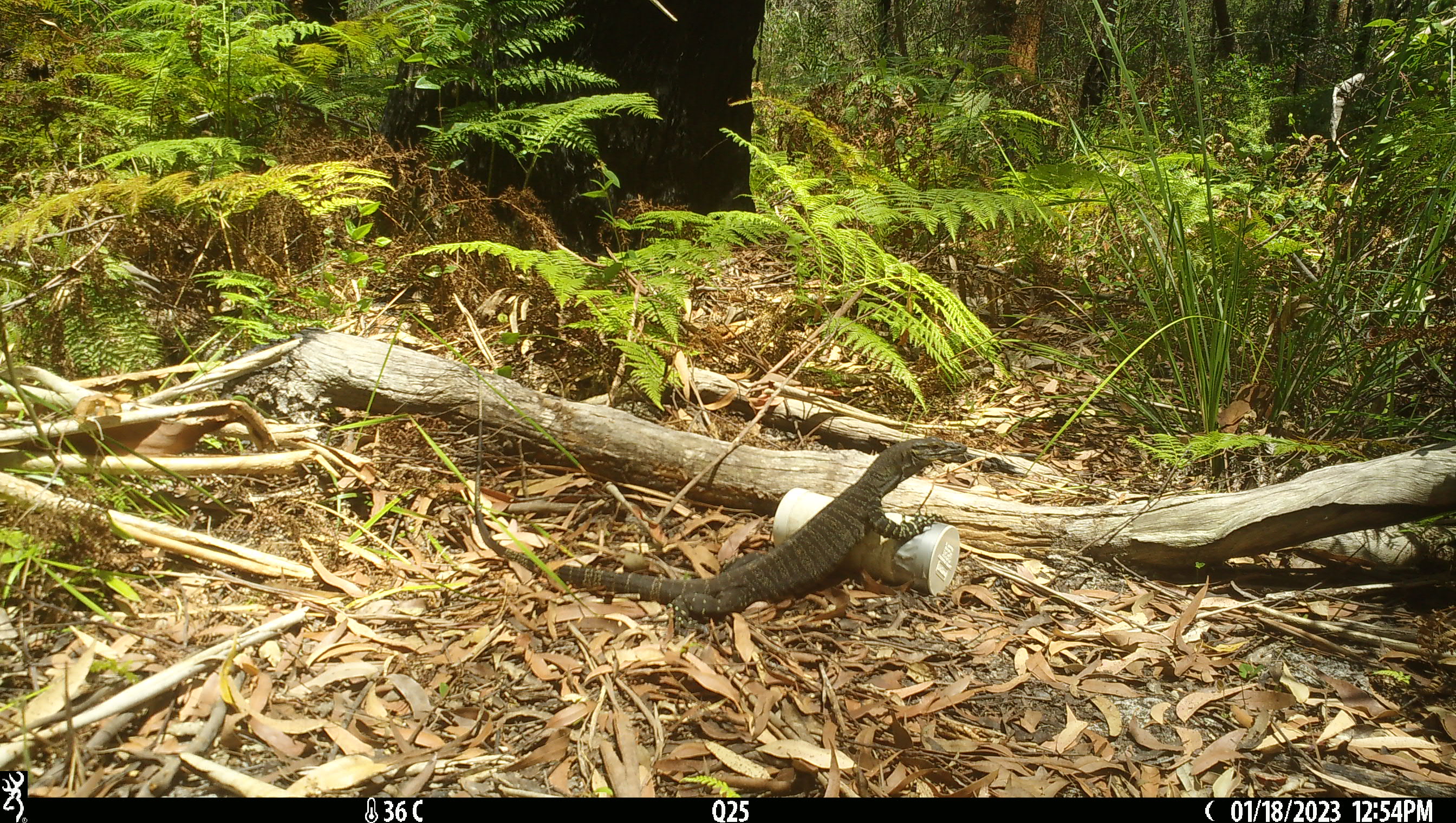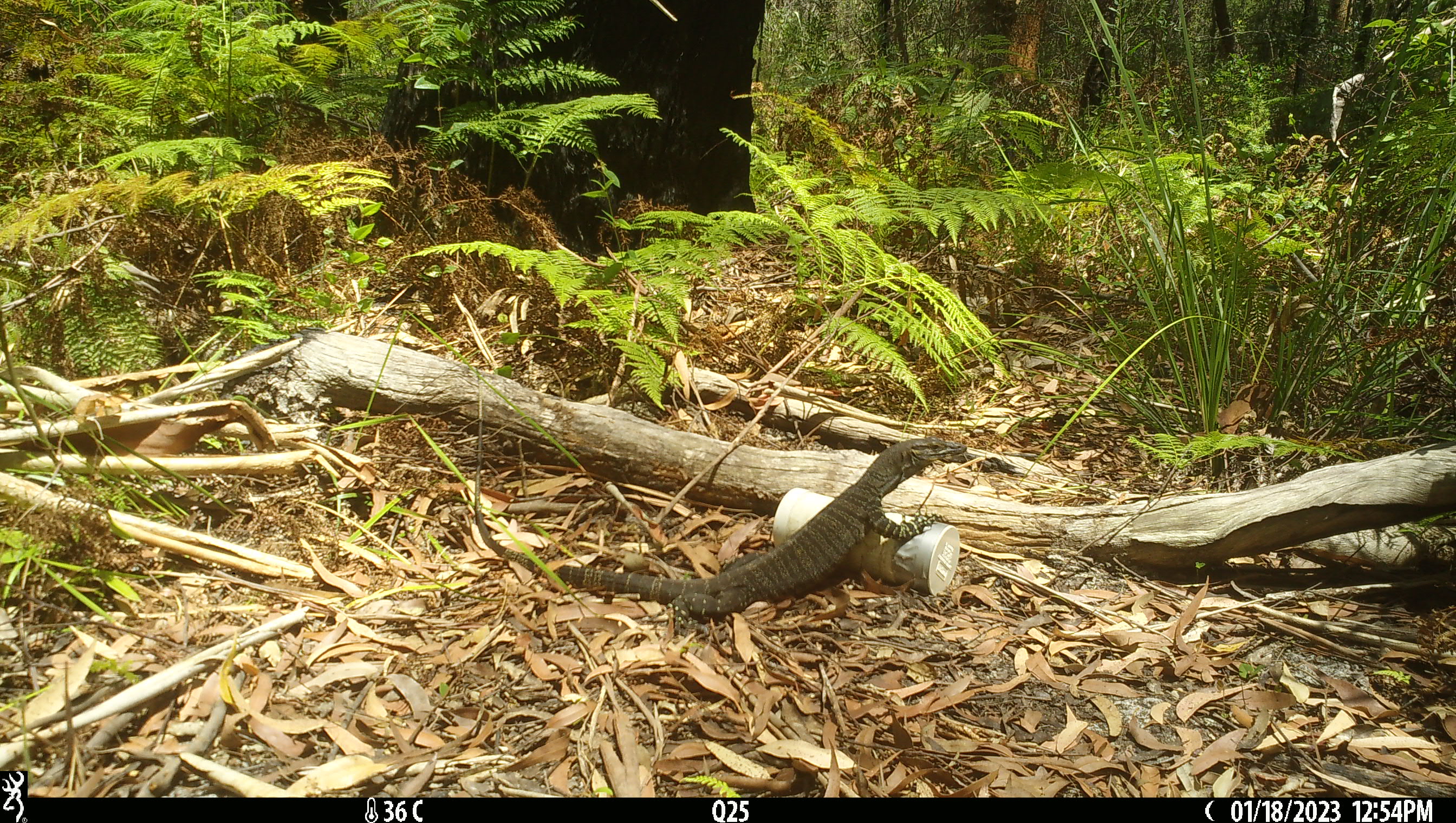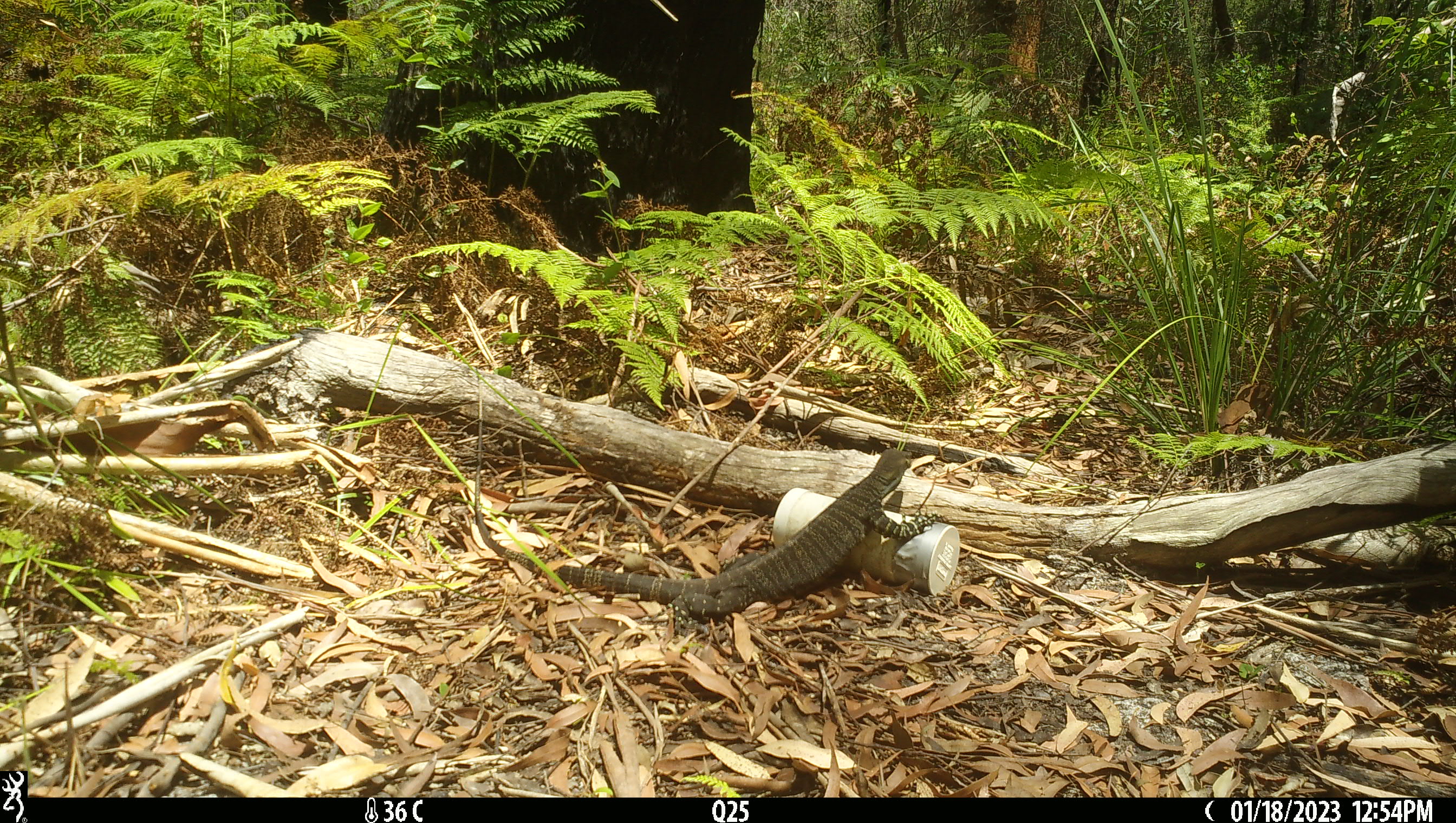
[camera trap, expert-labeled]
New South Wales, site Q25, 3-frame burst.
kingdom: Animalia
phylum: Chordata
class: Reptilia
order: Squamata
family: Varanidae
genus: Varanus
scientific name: Varanus varius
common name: lace monitor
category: goanna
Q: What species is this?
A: Goanna (lace monitor) (Varanus varius).